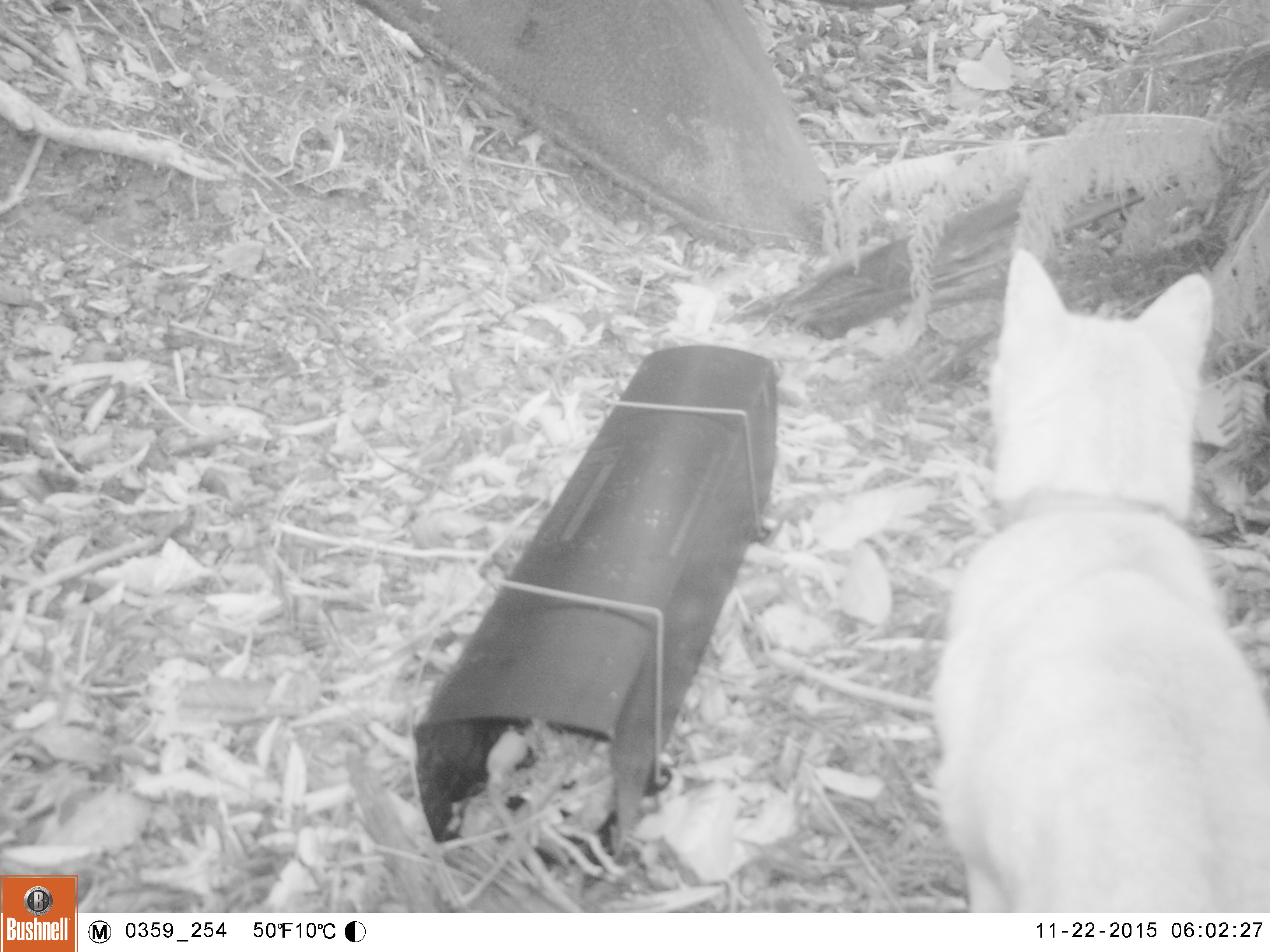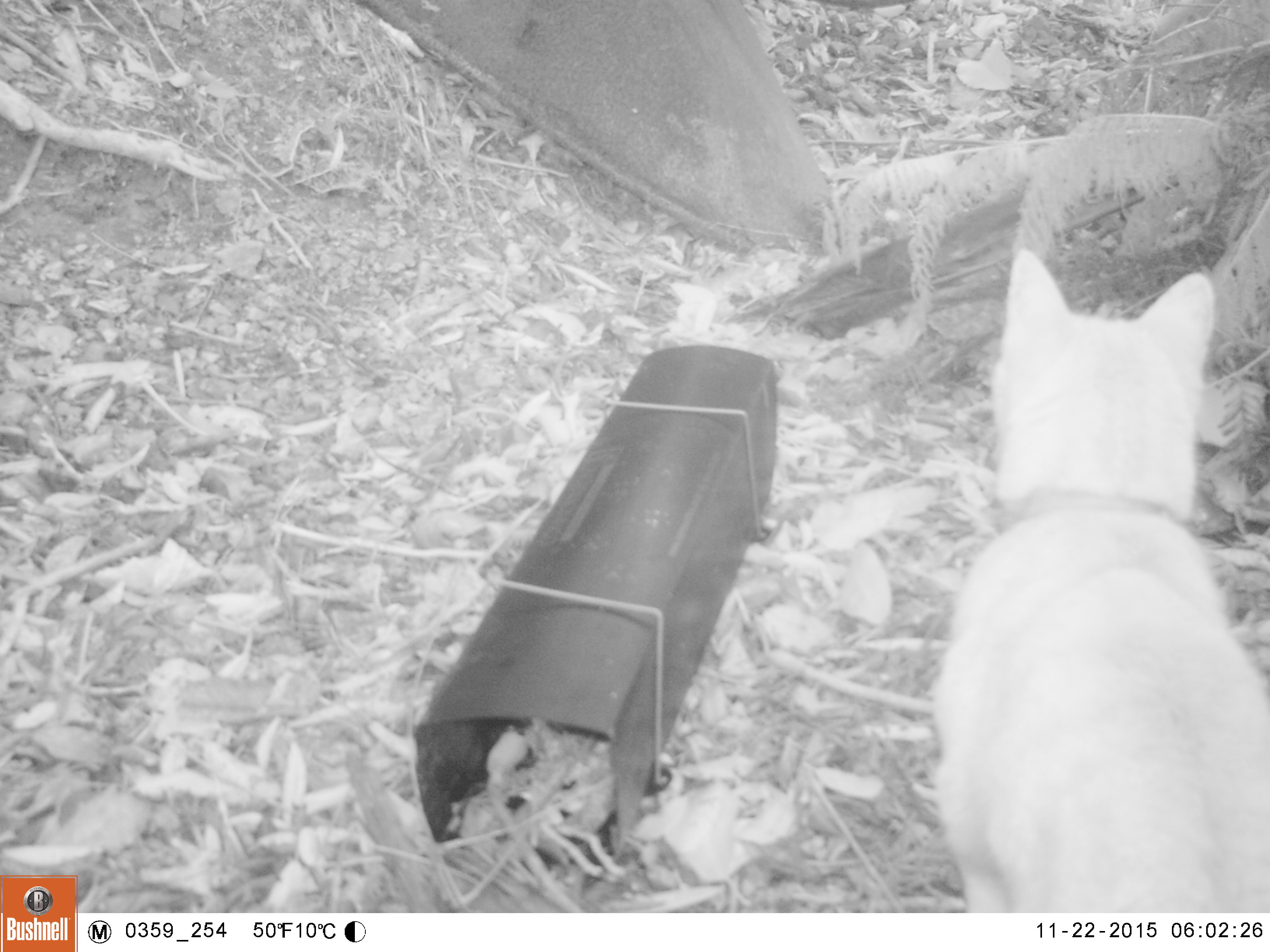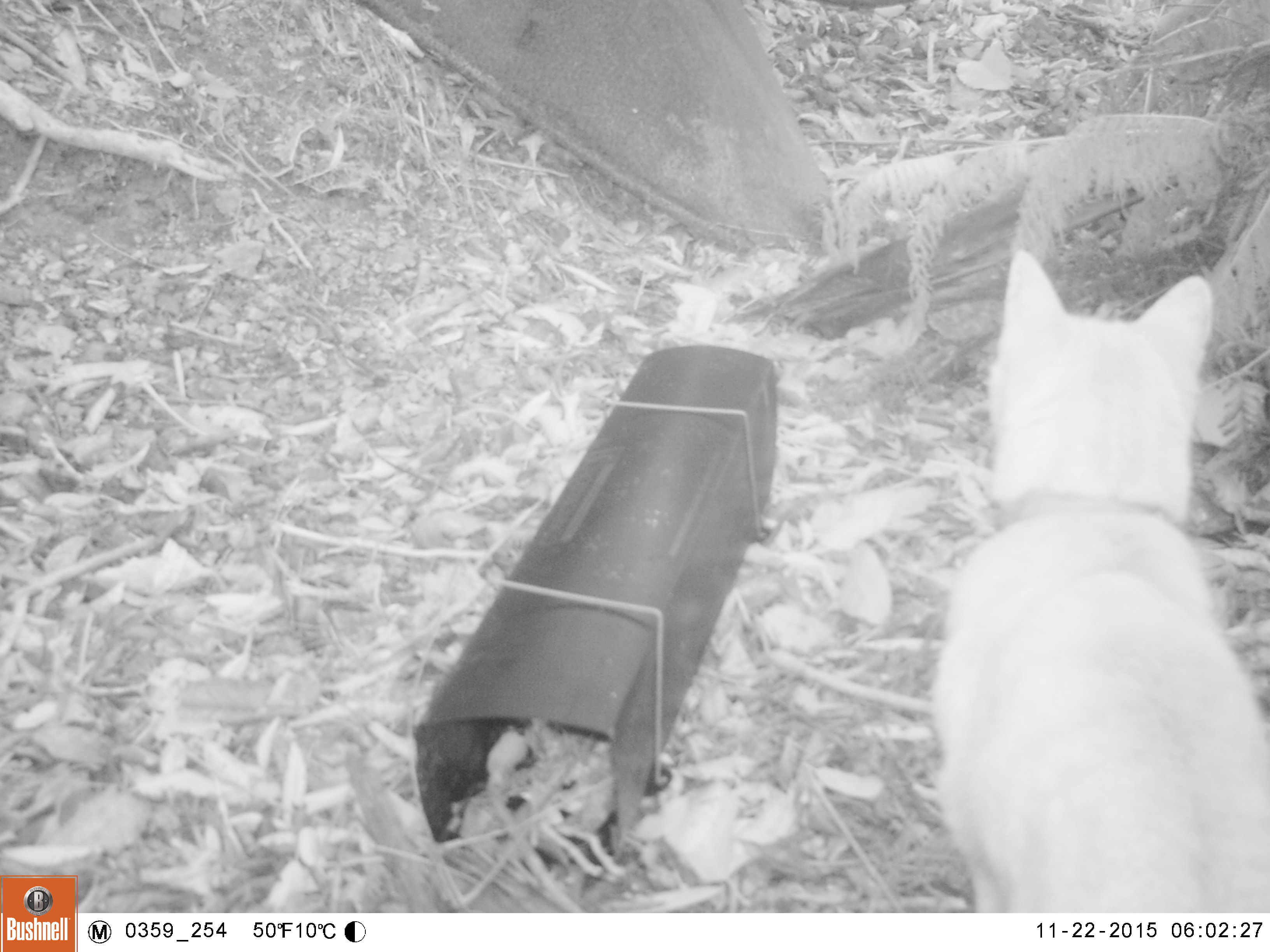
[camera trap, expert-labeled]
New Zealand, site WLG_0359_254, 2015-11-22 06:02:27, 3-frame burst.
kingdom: Animalia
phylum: Chordata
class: Mammalia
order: Carnivora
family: Felidae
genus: Felis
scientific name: Felis catus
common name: domestic cat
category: cat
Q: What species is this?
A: Cat (domestic cat) (Felis catus).